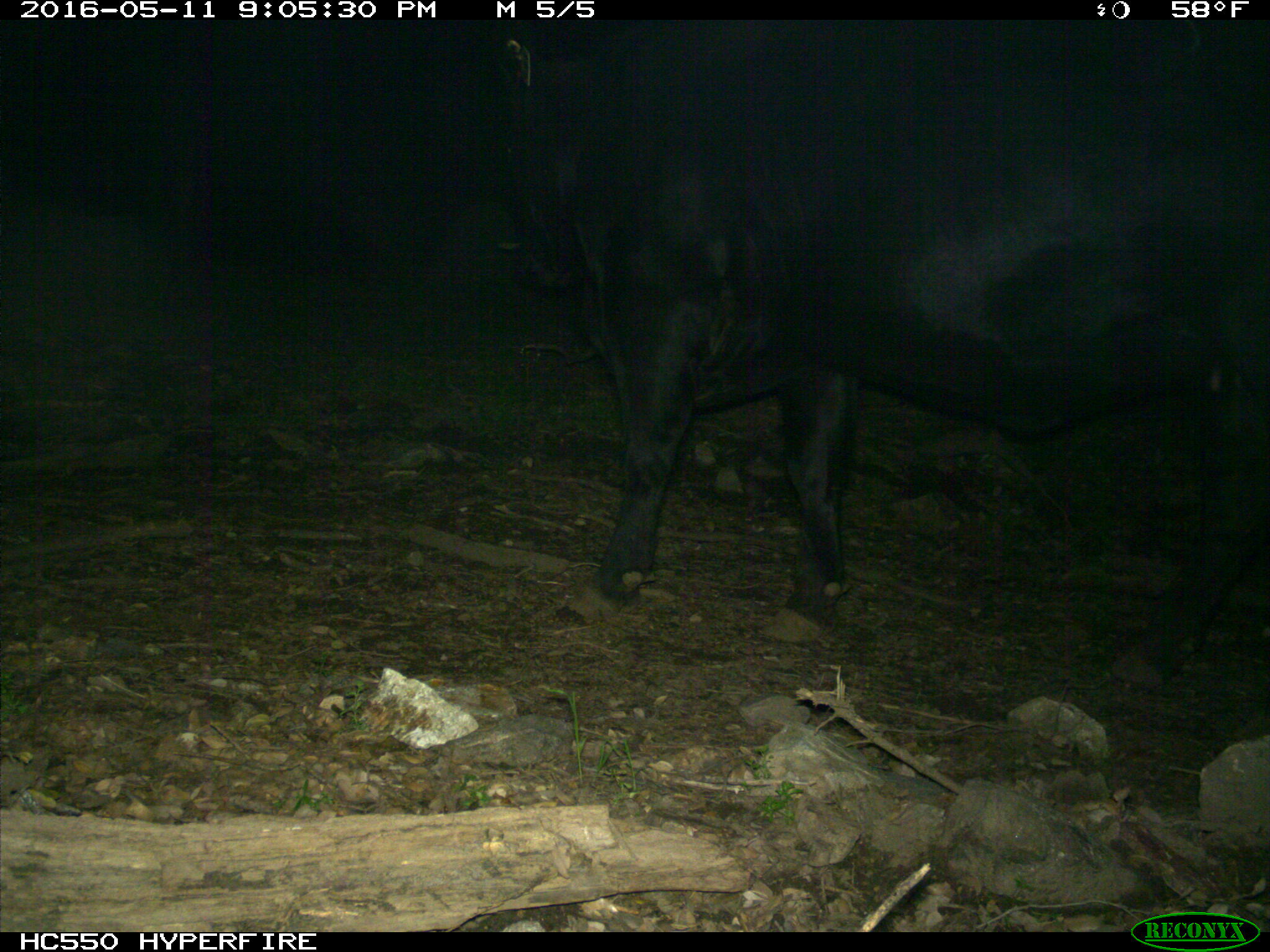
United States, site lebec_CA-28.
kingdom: Animalia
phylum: Chordata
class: Mammalia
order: Artiodactyla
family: Bovidae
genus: Bos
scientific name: Bos taurus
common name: domestic cow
Bos taurus (domestic cow).